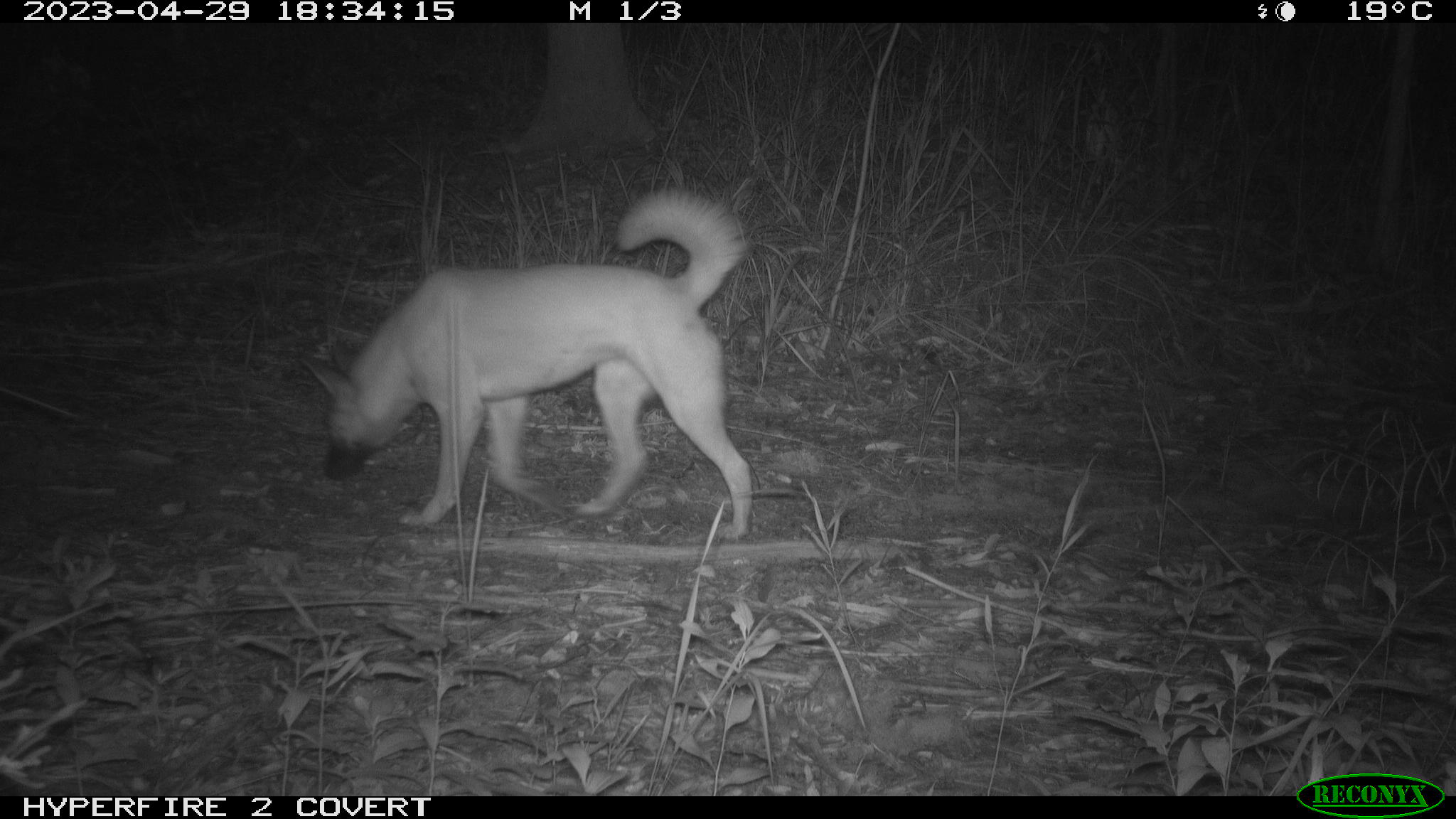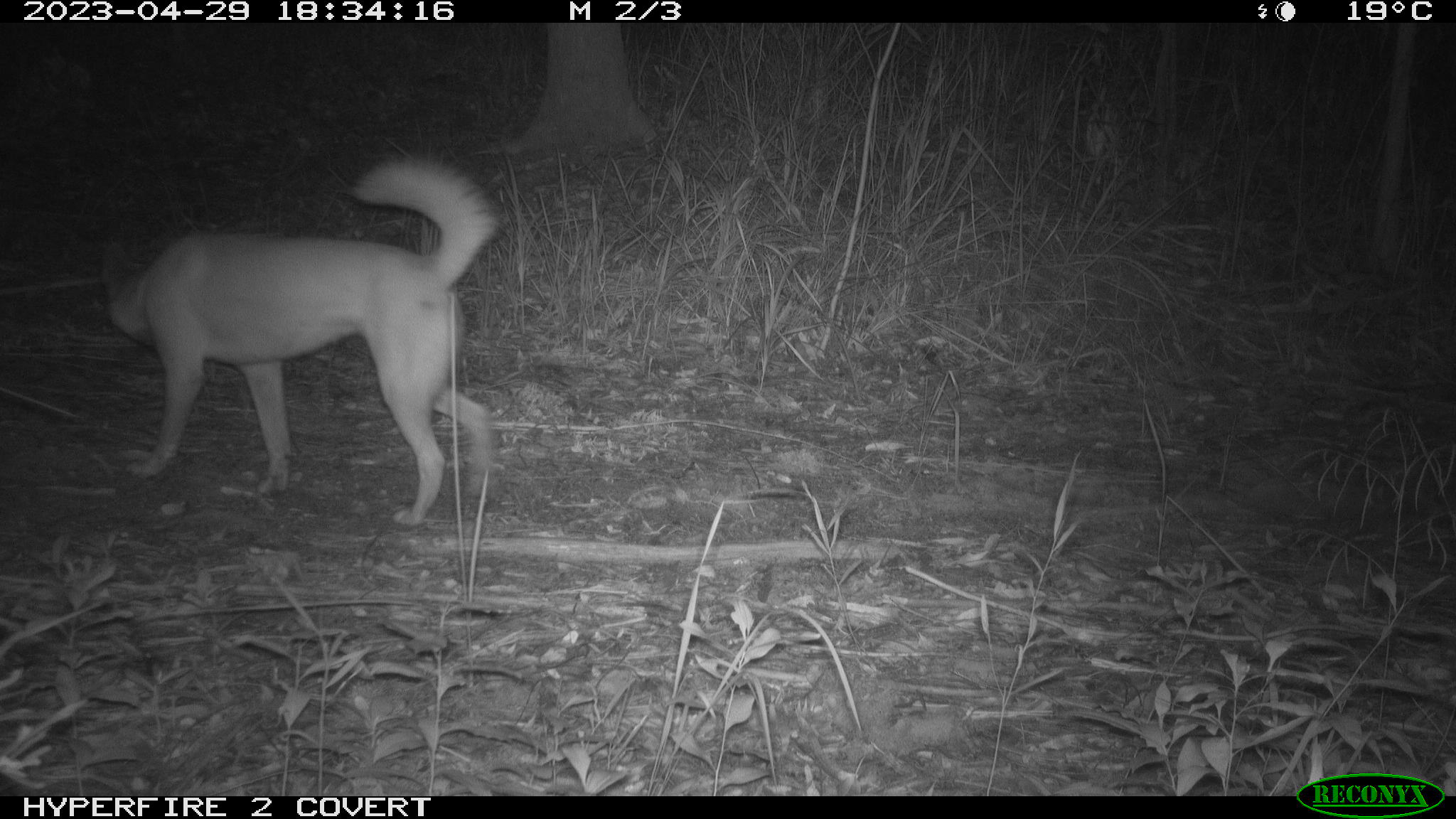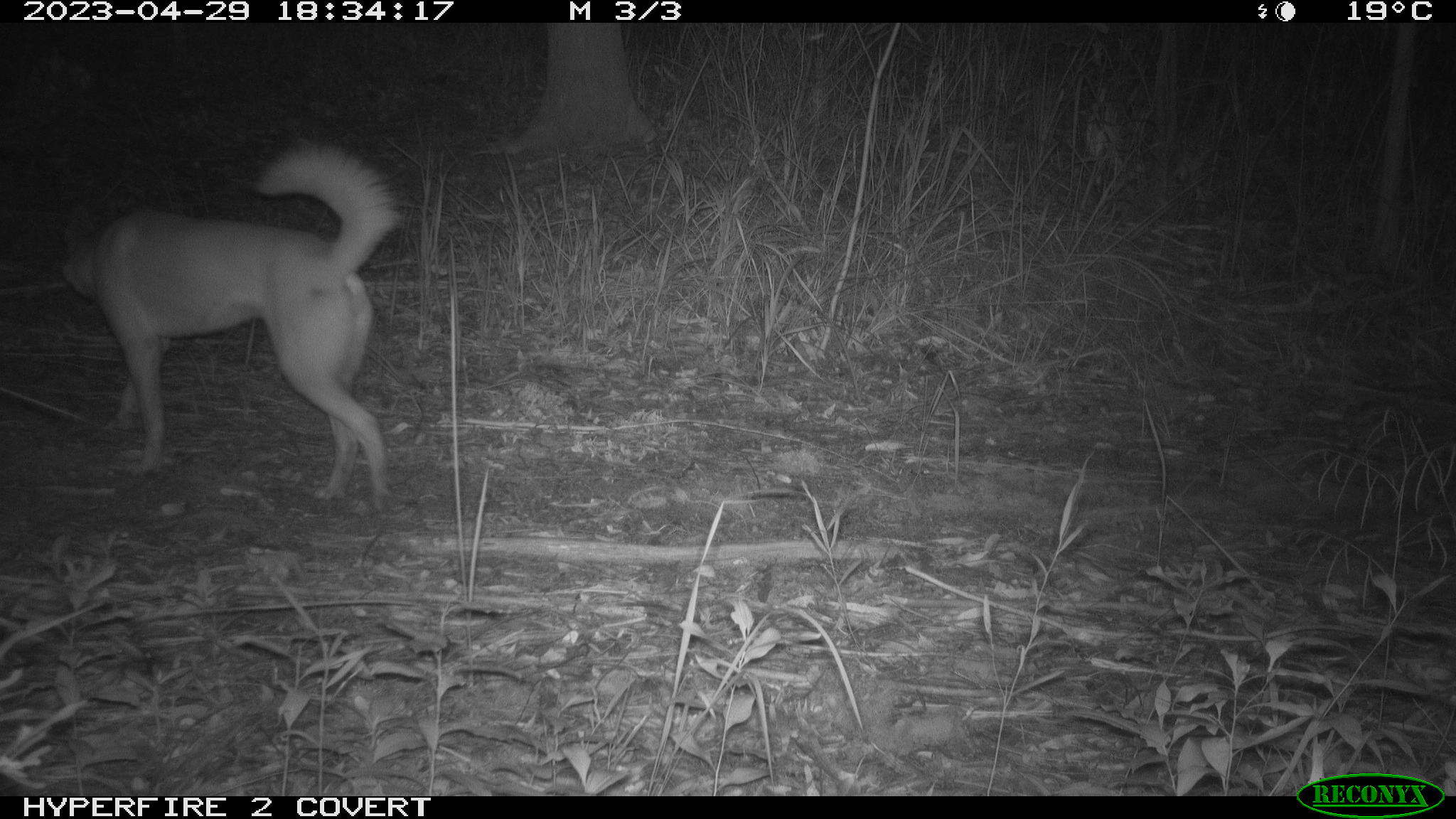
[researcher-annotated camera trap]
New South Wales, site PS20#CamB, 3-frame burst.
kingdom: Animalia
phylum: Chordata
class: Mammalia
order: Carnivora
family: Canidae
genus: Canis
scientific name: Canis familiaris dingo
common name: dingo